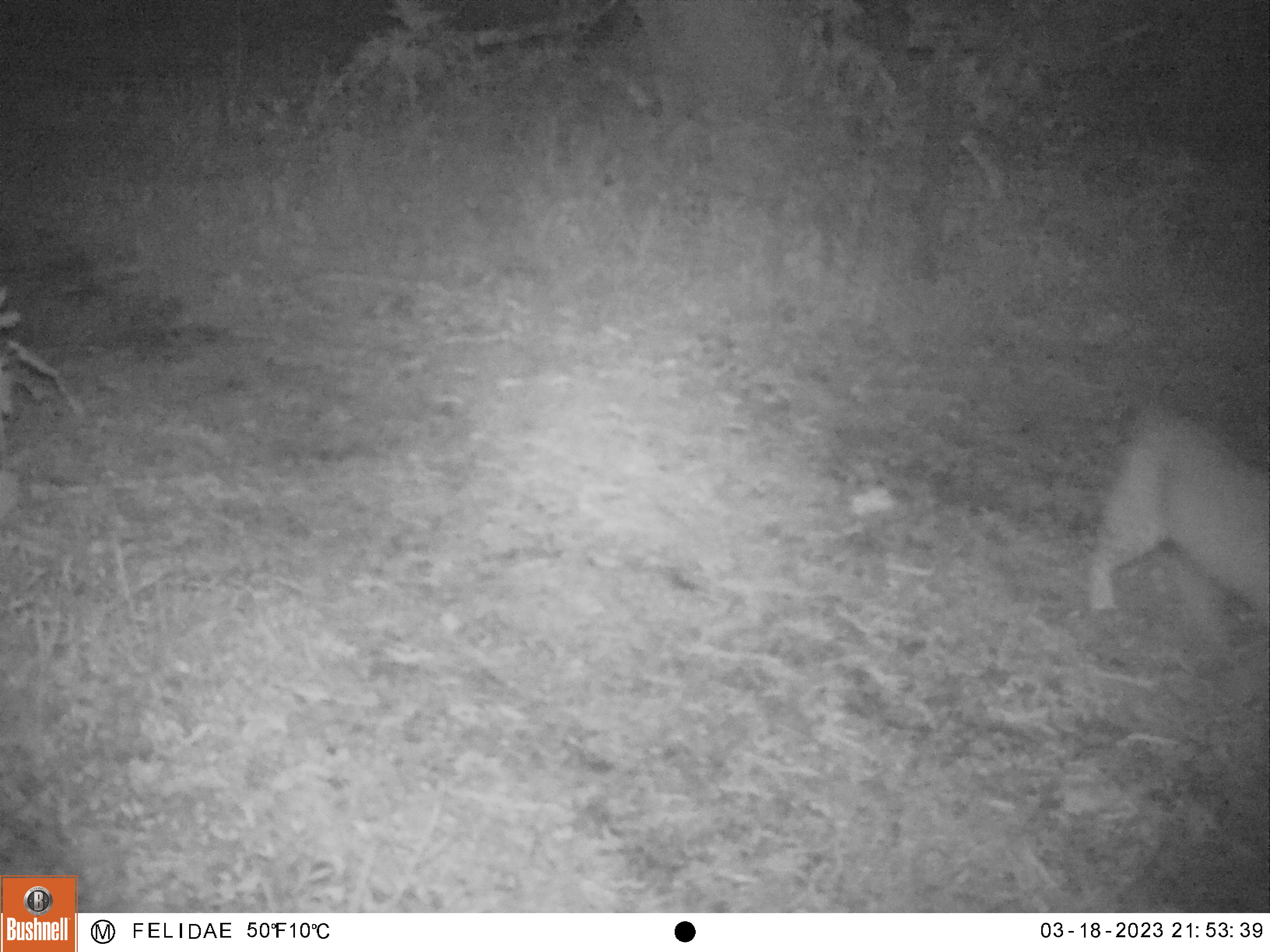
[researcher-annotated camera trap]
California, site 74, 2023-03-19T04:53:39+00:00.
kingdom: Animalia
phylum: Chordata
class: Mammalia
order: Carnivora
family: Felidae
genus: Lynx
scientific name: Lynx rufus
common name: bobcat